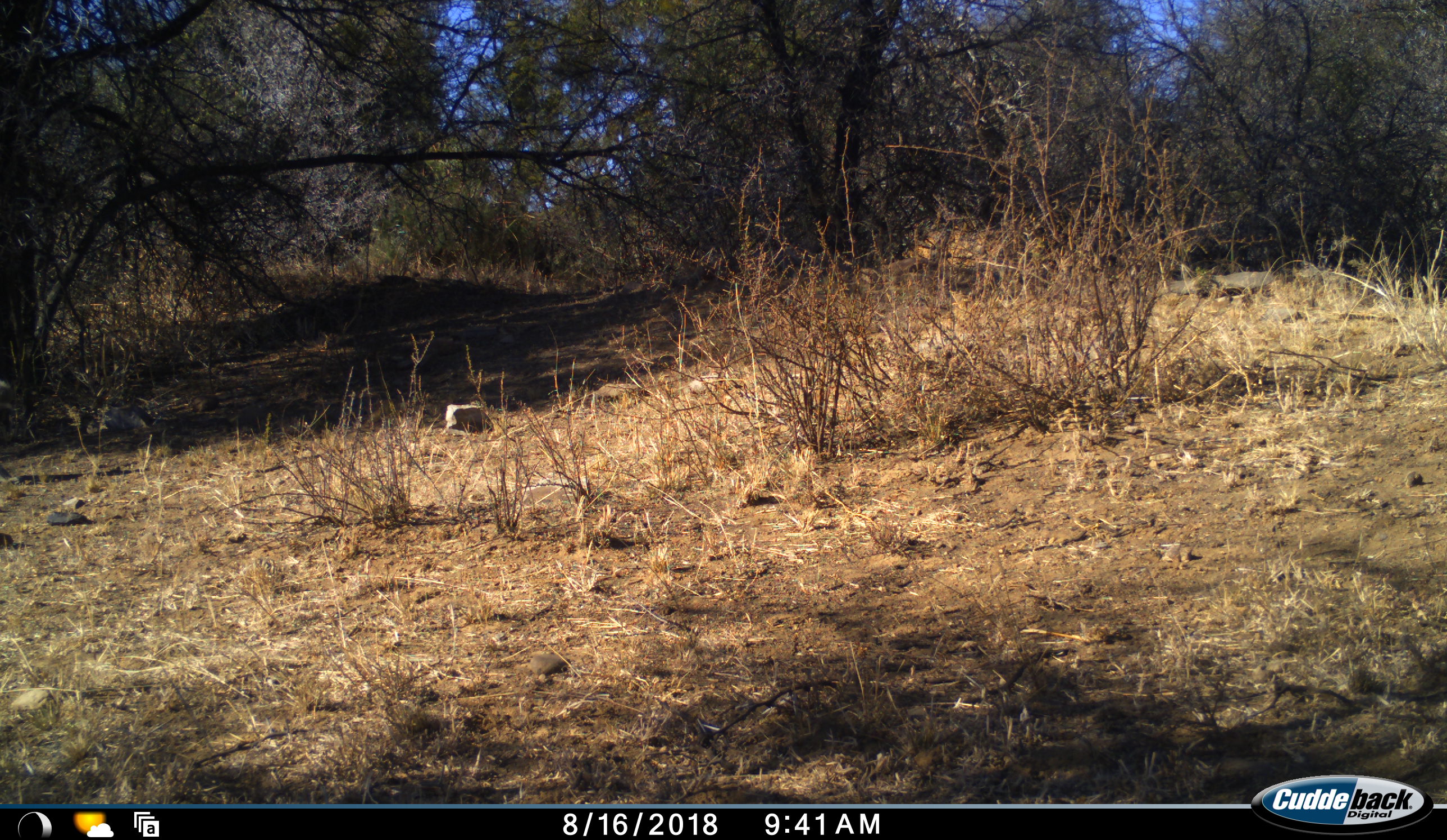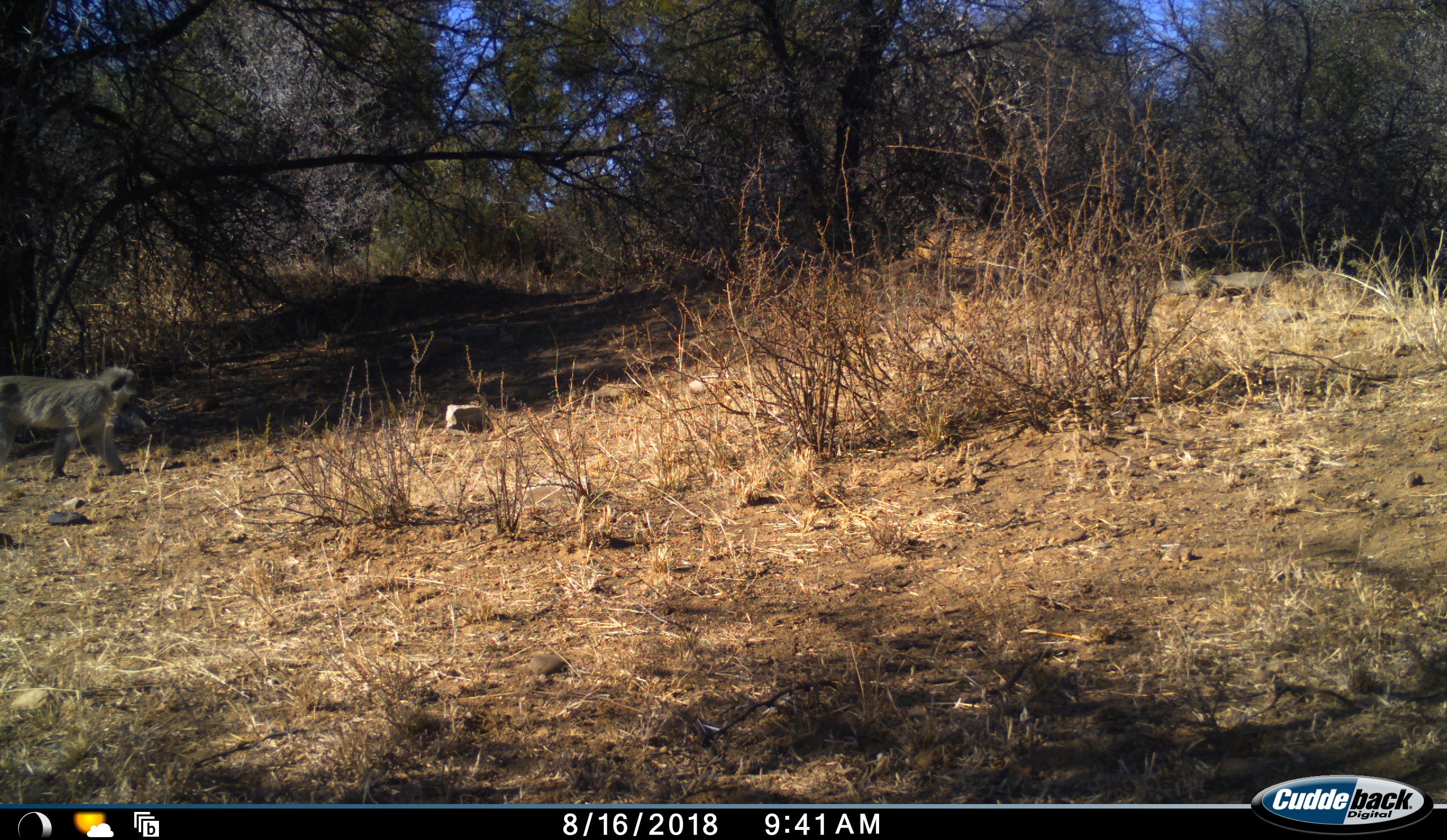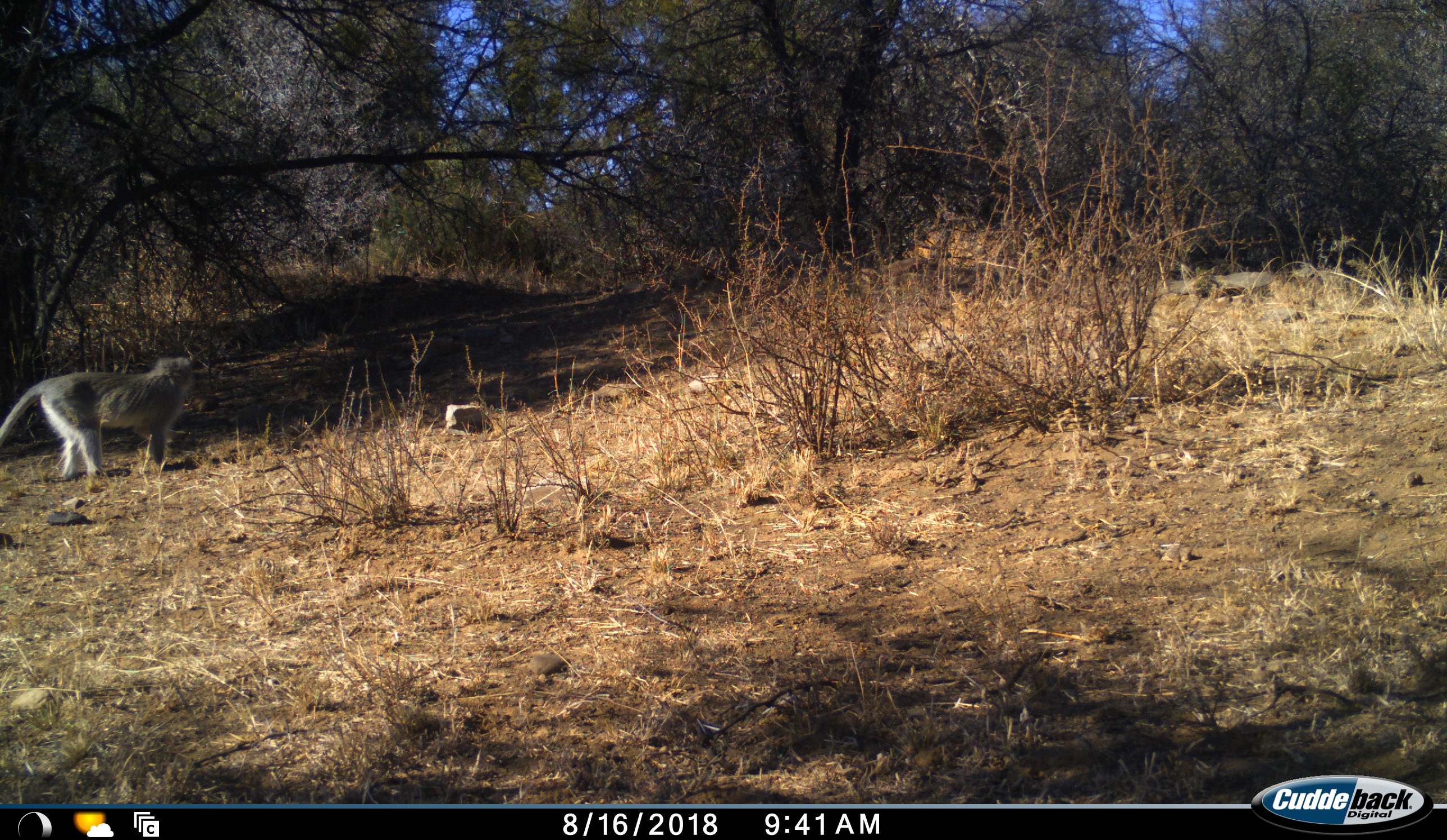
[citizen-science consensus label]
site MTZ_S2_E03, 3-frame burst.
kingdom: Animalia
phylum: Chordata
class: Mammalia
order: Primates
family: Cercopithecidae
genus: Chlorocebus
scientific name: Chlorocebus pygerythrus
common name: vervet monkey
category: monkeyvervet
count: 1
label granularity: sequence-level